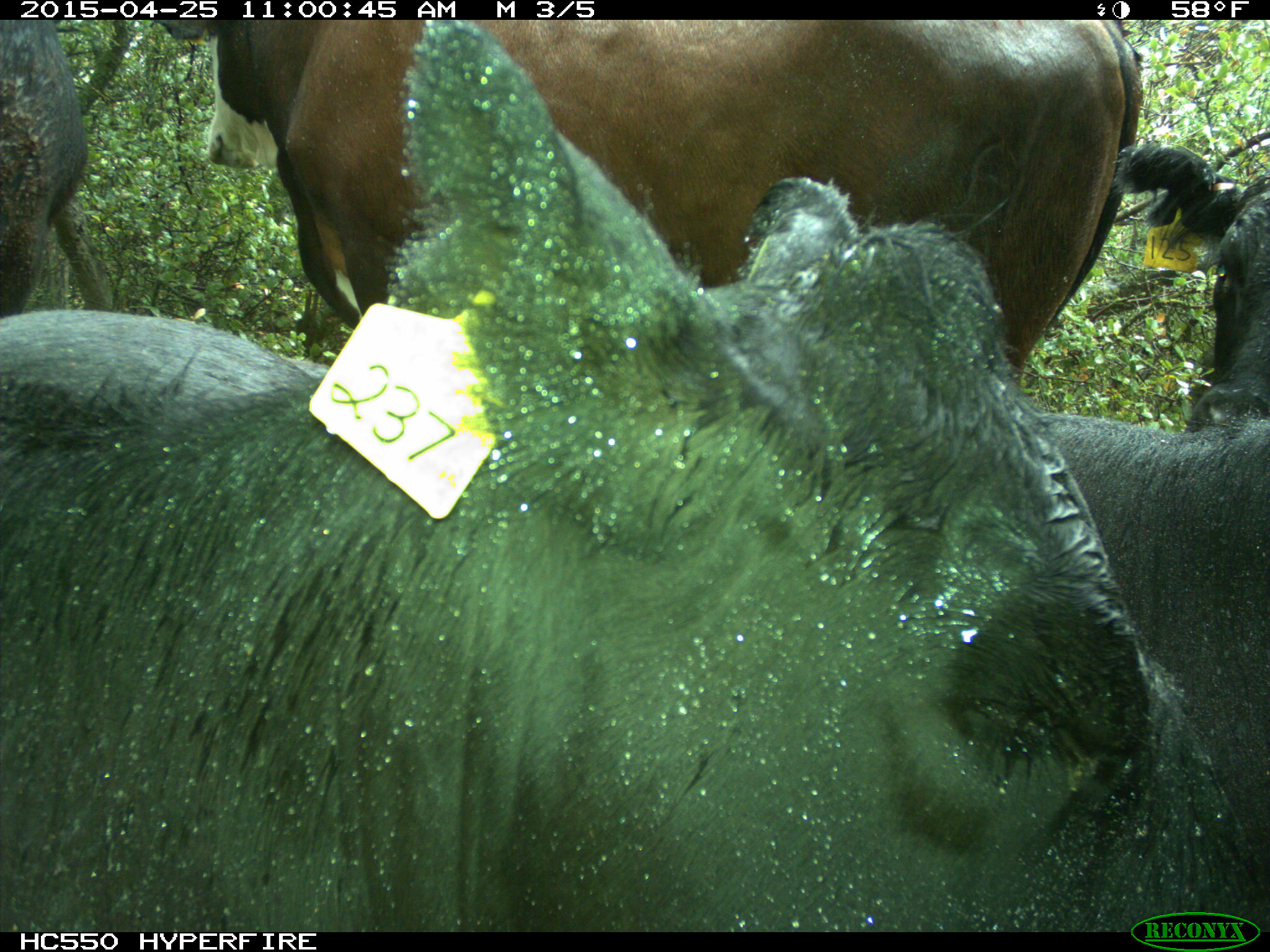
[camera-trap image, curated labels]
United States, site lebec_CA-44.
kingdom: Animalia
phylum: Chordata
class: Mammalia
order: Artiodactyla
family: Suidae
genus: Sus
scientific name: Sus scrofa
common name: wild boar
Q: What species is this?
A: Sus scrofa (wild boar).